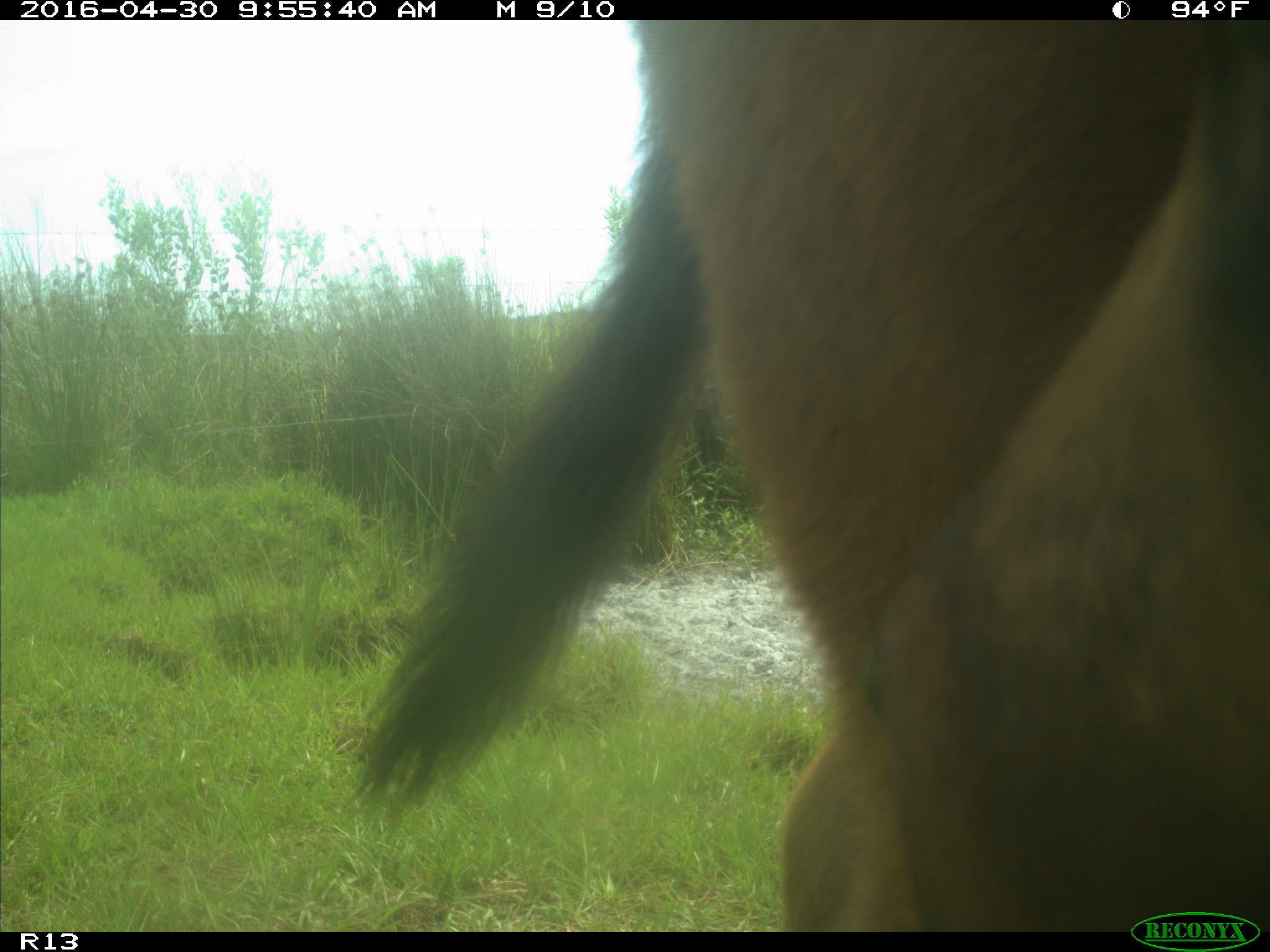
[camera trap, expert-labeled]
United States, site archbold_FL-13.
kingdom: Animalia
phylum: Chordata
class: Mammalia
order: Artiodactyla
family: Bovidae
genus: Bos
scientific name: Bos taurus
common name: domestic cow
Bos taurus (domestic cow).